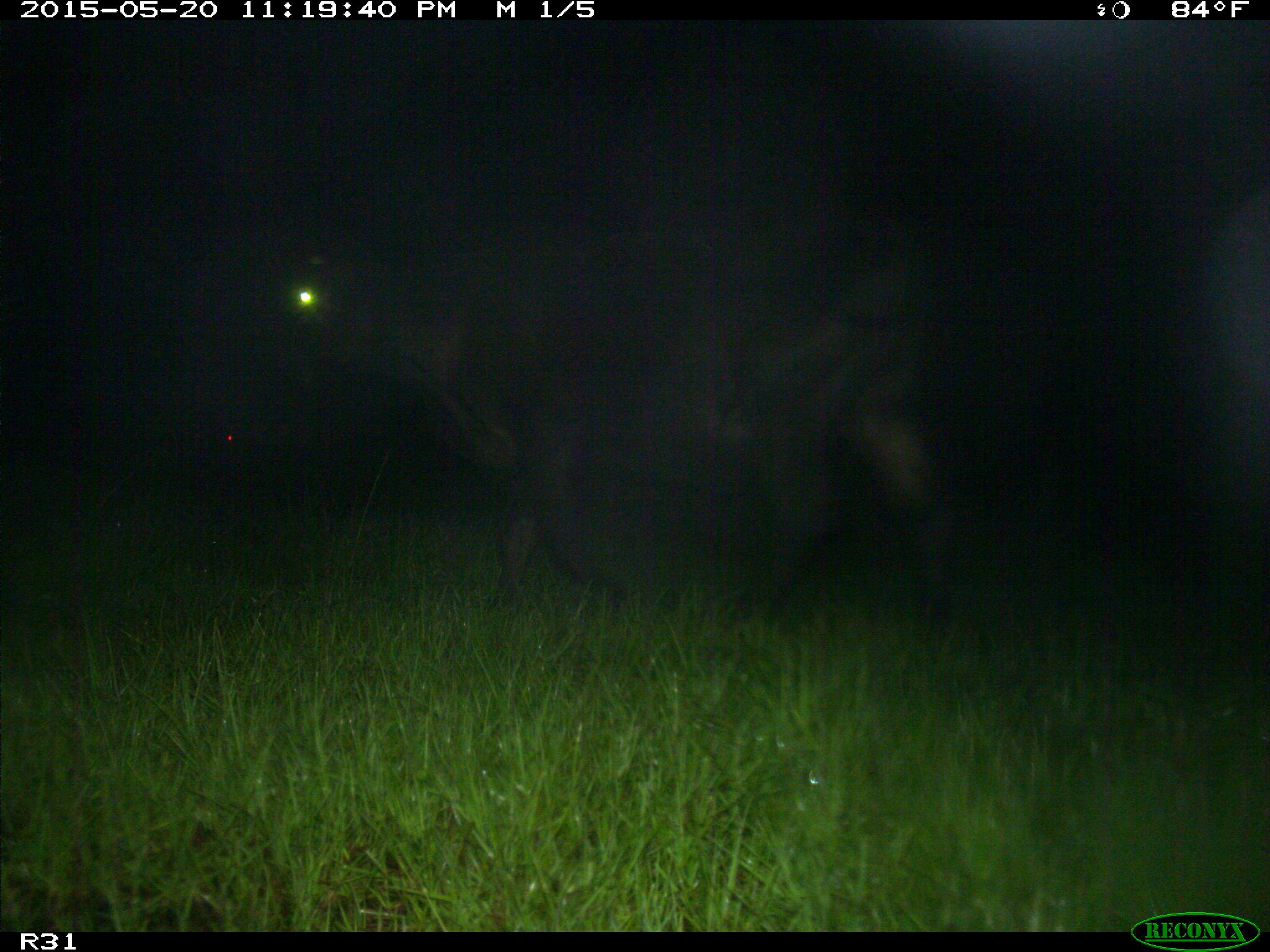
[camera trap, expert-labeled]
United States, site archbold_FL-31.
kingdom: Animalia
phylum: Chordata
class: Mammalia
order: Artiodactyla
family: Bovidae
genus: Bos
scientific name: Bos taurus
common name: domestic cow